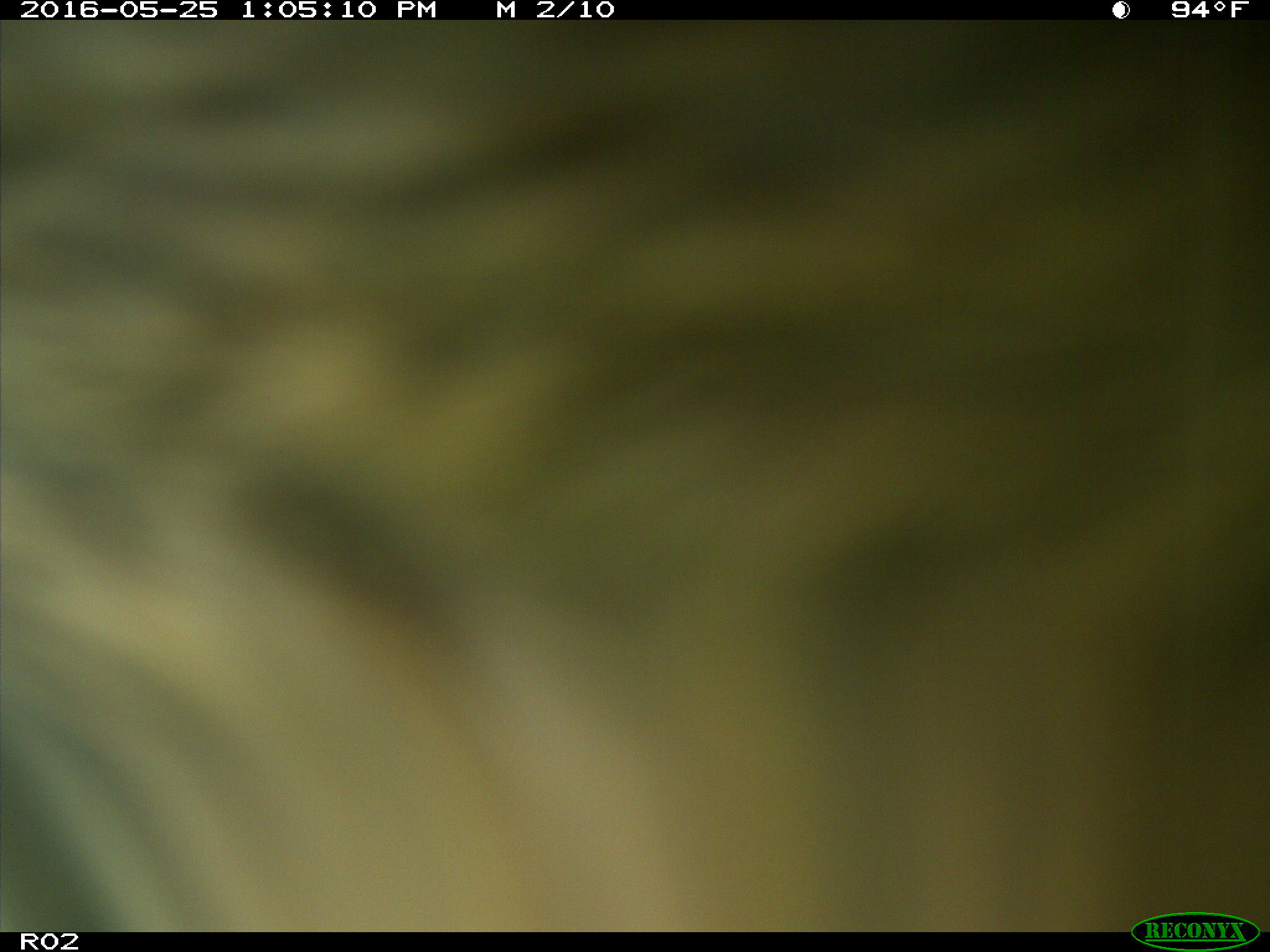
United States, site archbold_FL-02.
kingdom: Animalia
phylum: Chordata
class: Mammalia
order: Artiodactyla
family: Bovidae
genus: Bos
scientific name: Bos taurus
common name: domestic cow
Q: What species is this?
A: Bos taurus (domestic cow).